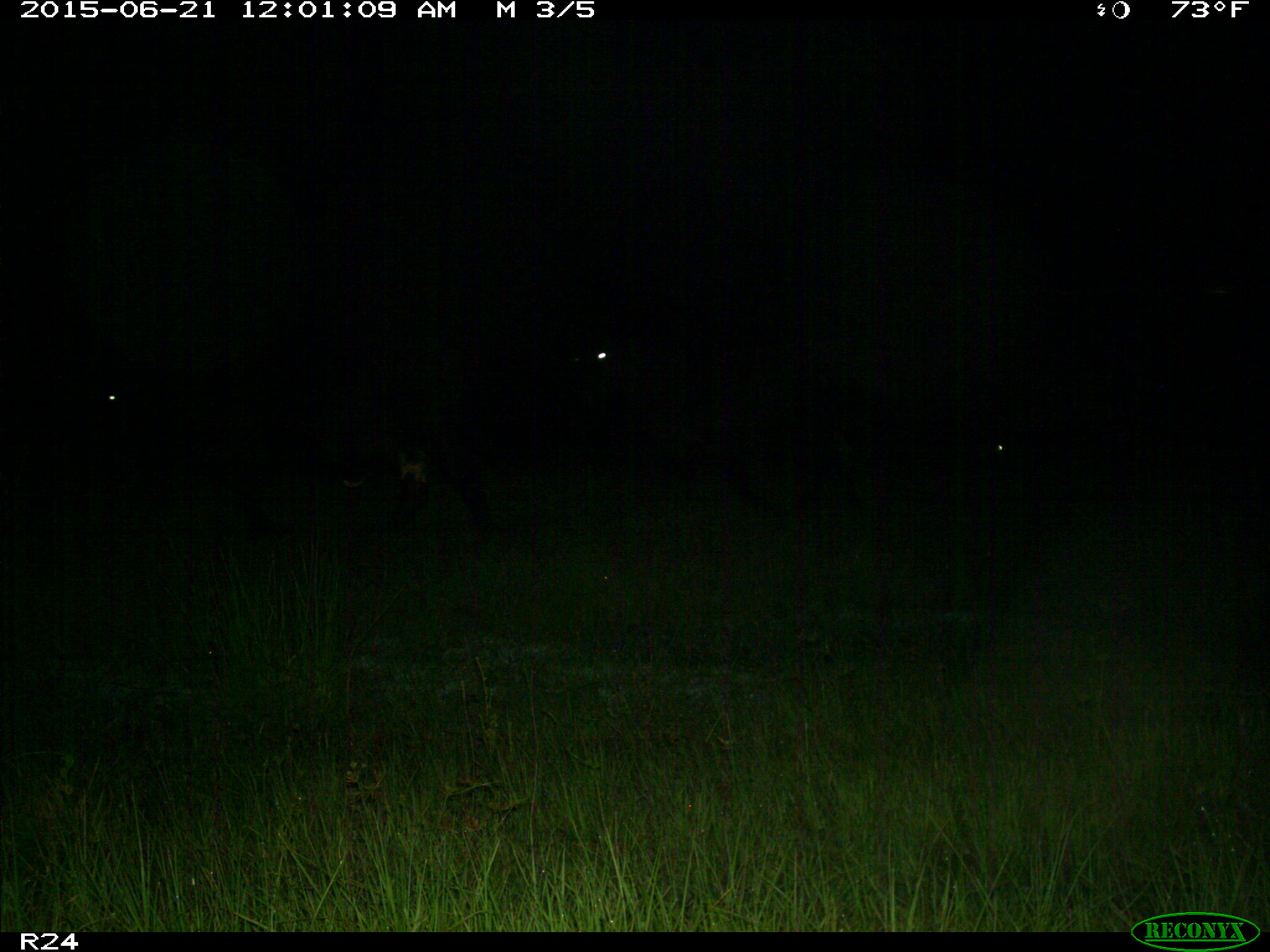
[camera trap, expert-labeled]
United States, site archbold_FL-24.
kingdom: Animalia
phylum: Chordata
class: Mammalia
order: Artiodactyla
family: Bovidae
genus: Bos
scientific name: Bos taurus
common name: domestic cow